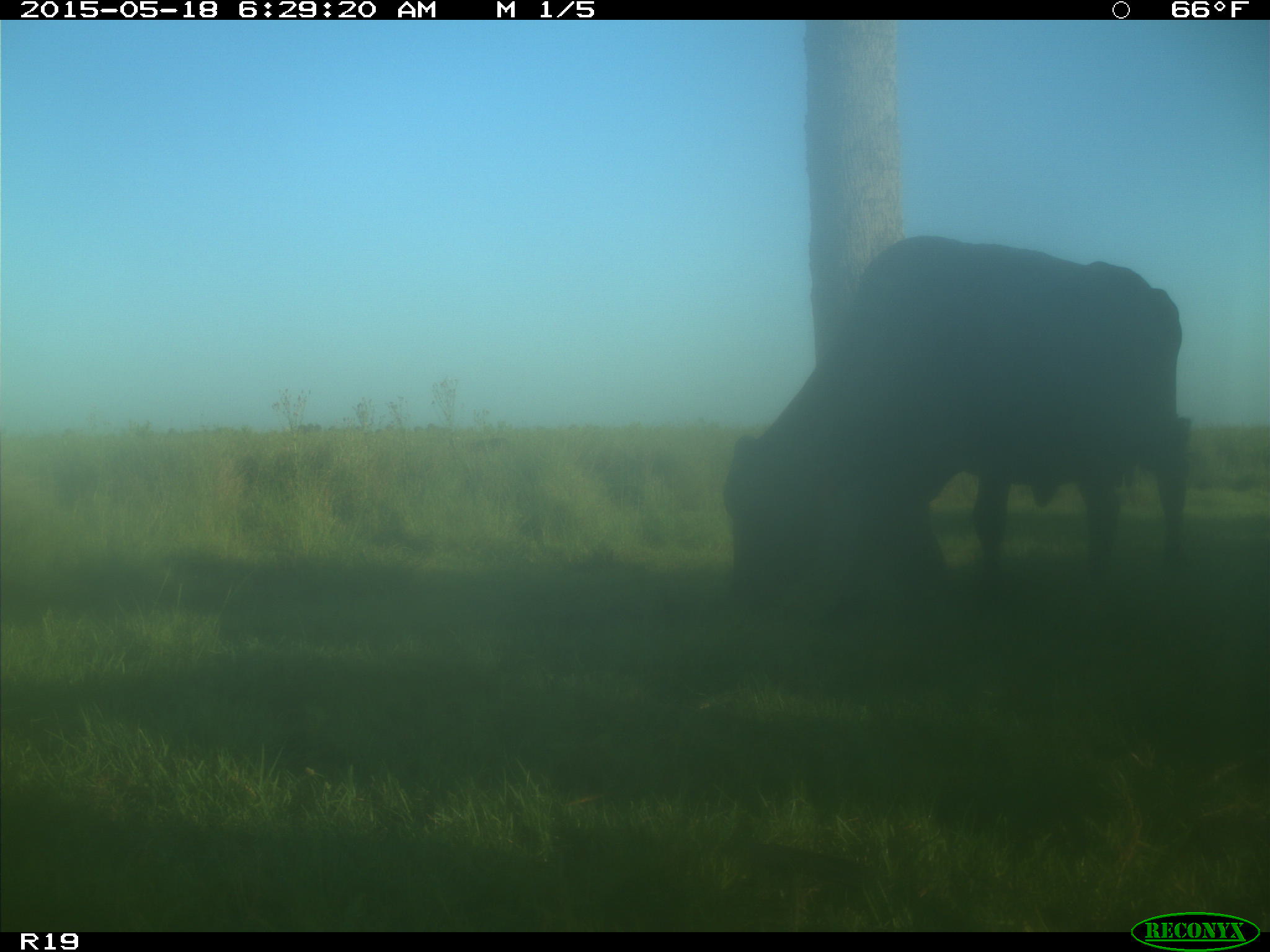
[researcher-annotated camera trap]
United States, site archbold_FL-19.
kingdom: Animalia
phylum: Chordata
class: Mammalia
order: Artiodactyla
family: Bovidae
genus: Bos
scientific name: Bos taurus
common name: domestic cow